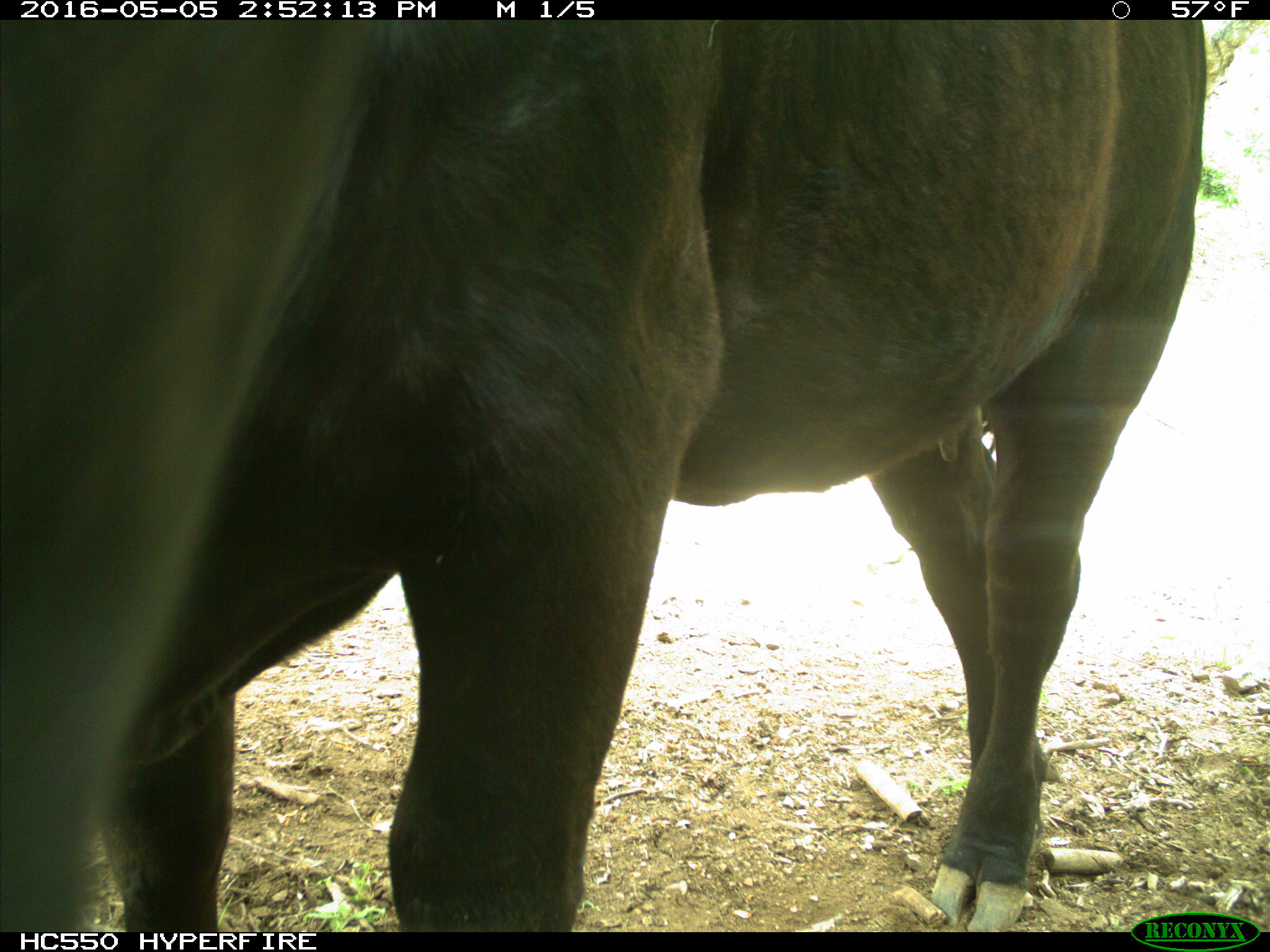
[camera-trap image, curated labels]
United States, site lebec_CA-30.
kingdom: Animalia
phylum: Chordata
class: Mammalia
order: Artiodactyla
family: Bovidae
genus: Bos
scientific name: Bos taurus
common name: domestic cow